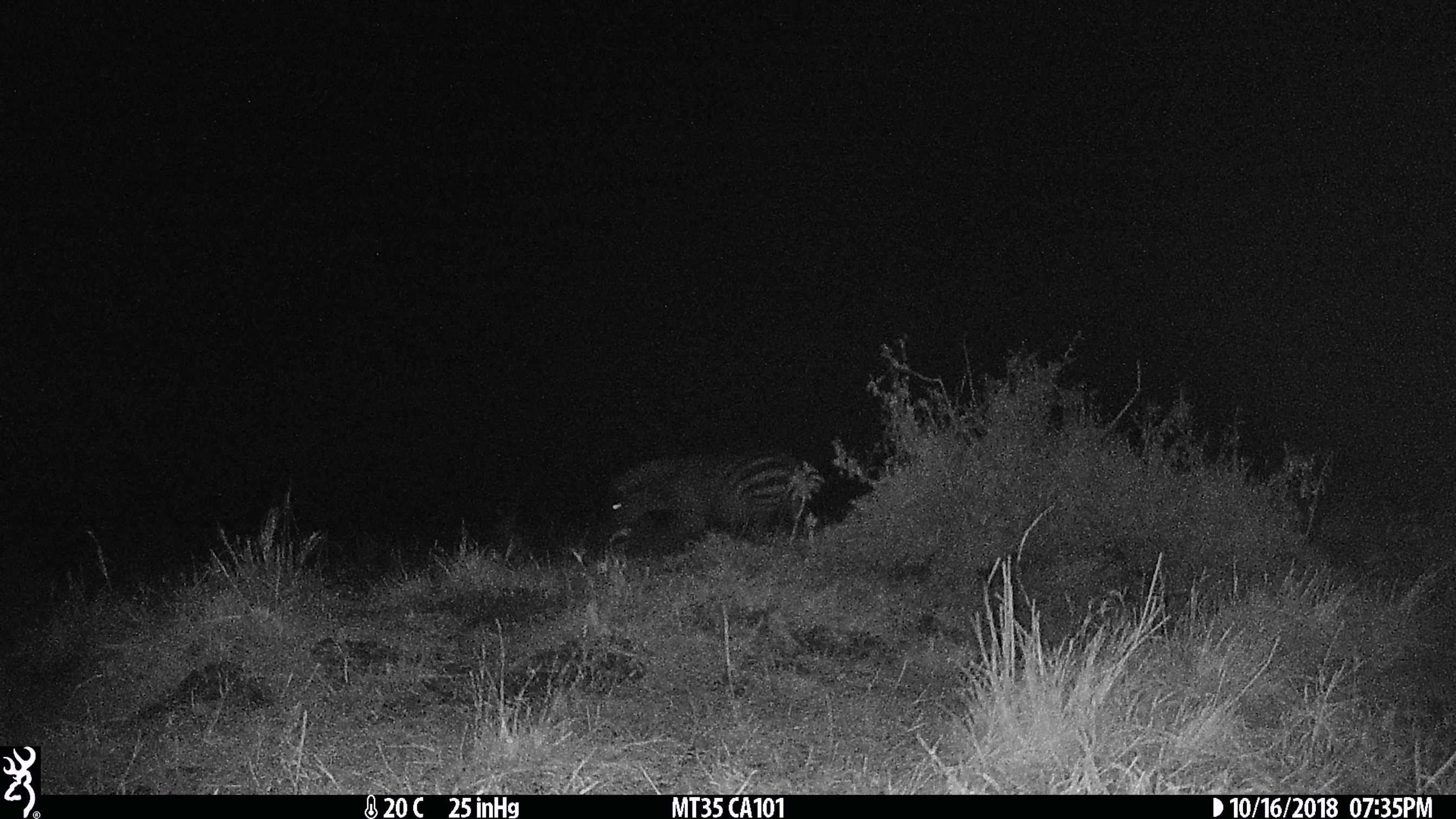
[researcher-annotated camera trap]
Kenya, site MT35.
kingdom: Animalia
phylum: Chordata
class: Mammalia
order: Perissodactyla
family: Equidae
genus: Equus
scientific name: Equus quagga burchellii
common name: burchell's zebra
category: zebra